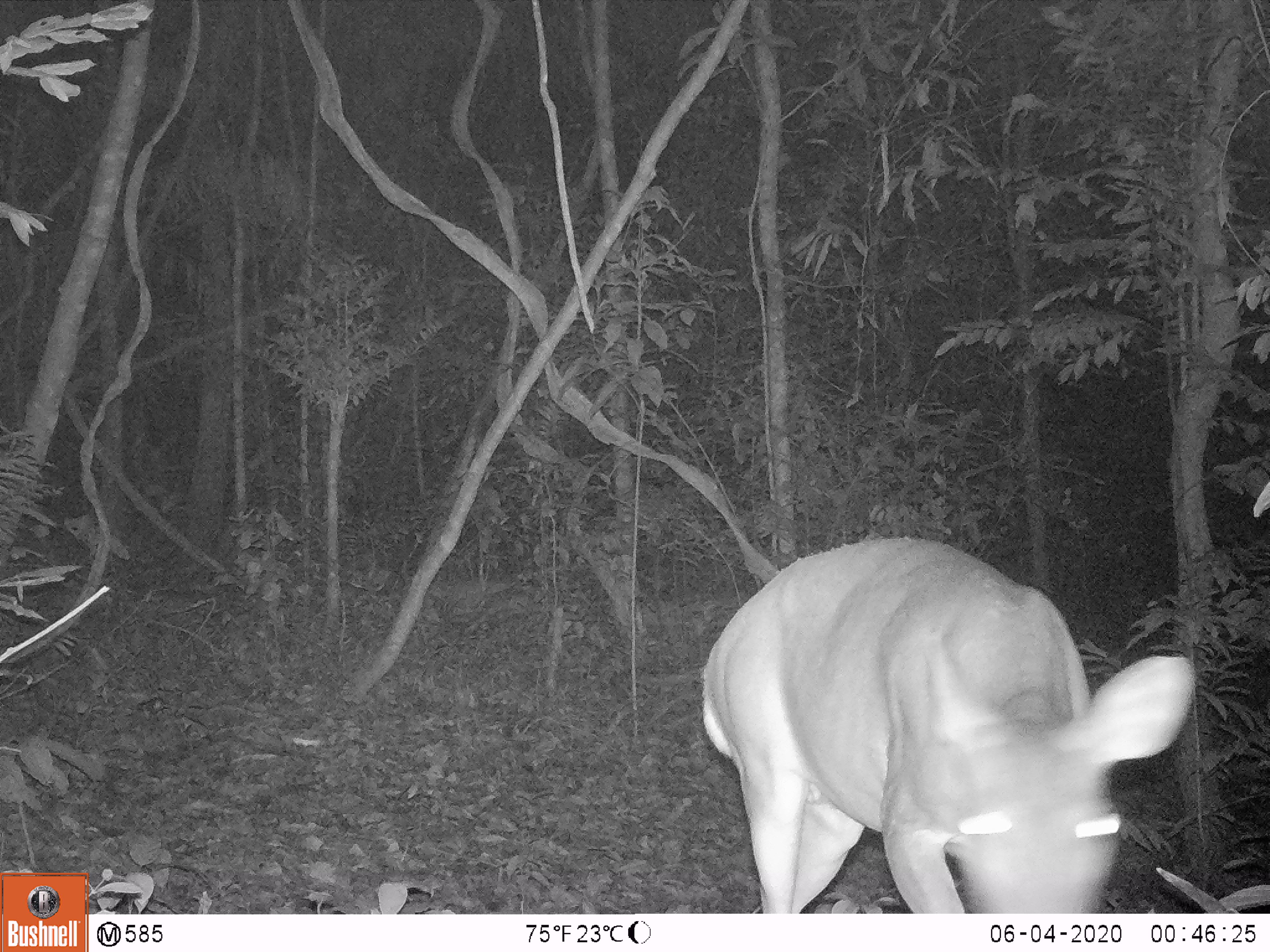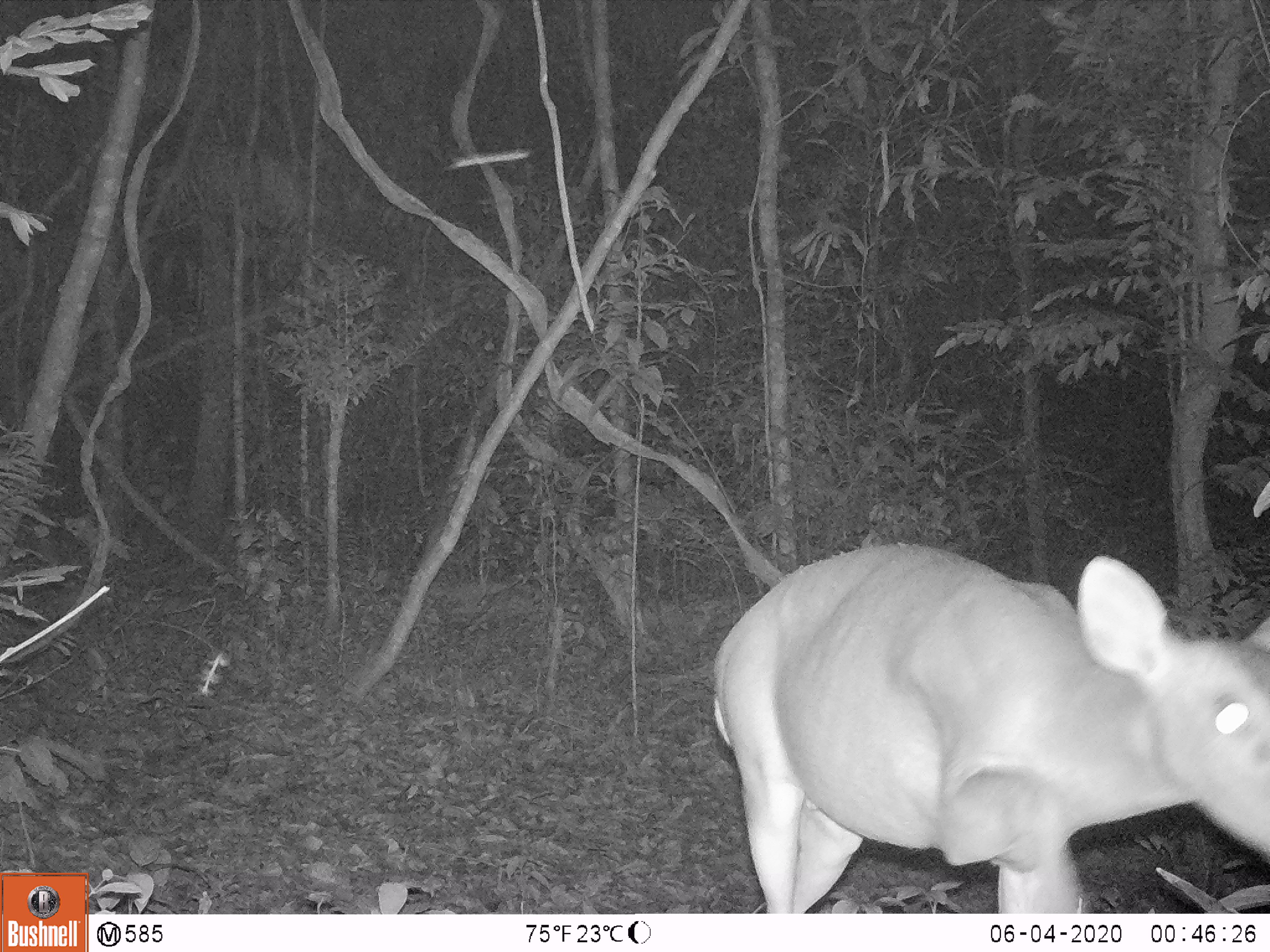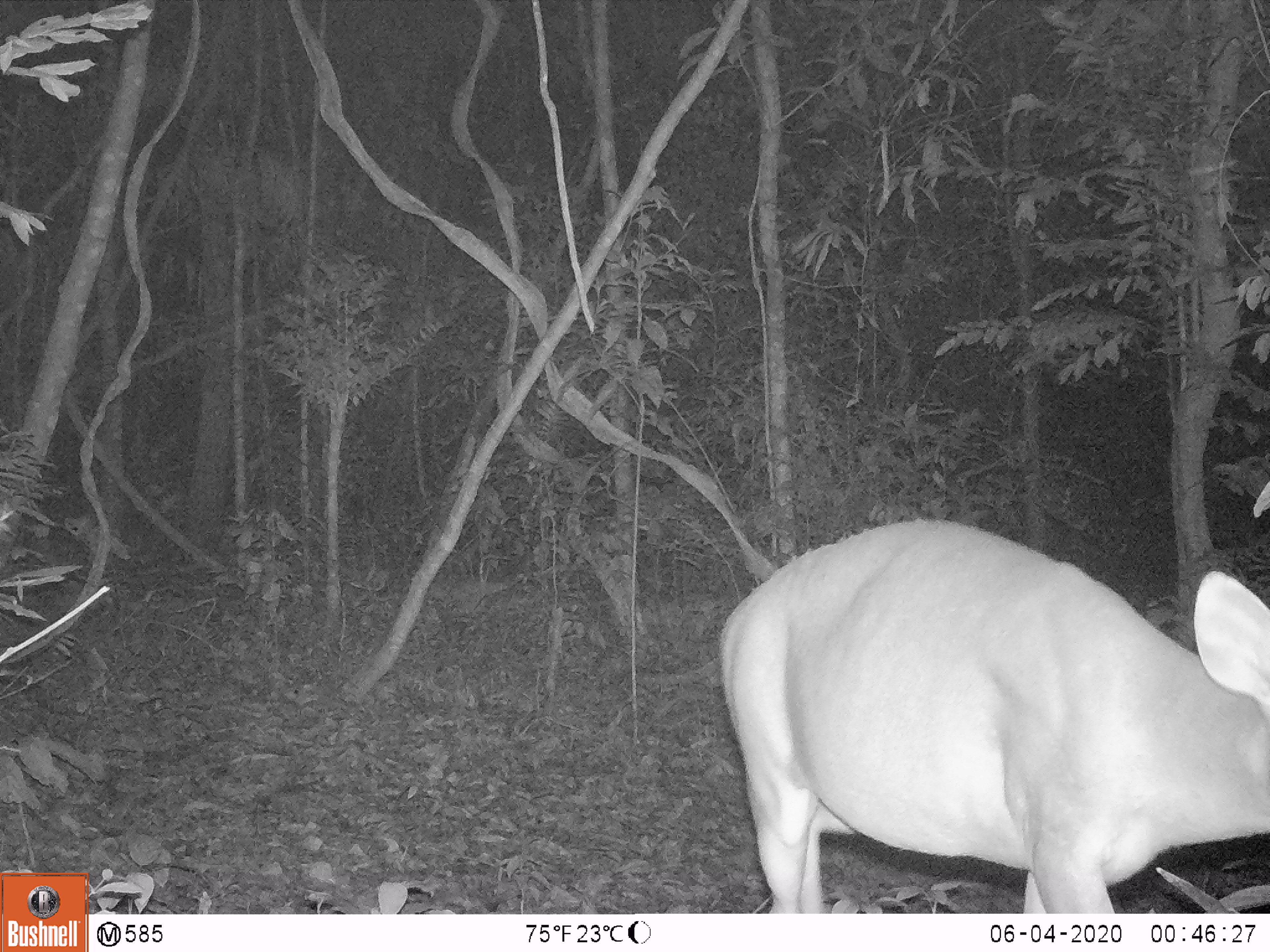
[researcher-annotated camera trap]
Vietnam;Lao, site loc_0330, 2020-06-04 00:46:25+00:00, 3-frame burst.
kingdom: Animalia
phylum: Chordata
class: Mammalia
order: Artiodactyla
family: Cervidae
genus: Muntiacus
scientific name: Muntiacus vuquangensis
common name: large-antlered muntjac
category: large antlered muntjac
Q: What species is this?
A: Large antlered muntjac (large-antlered muntjac) (Muntiacus vuquangensis).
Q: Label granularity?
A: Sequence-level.